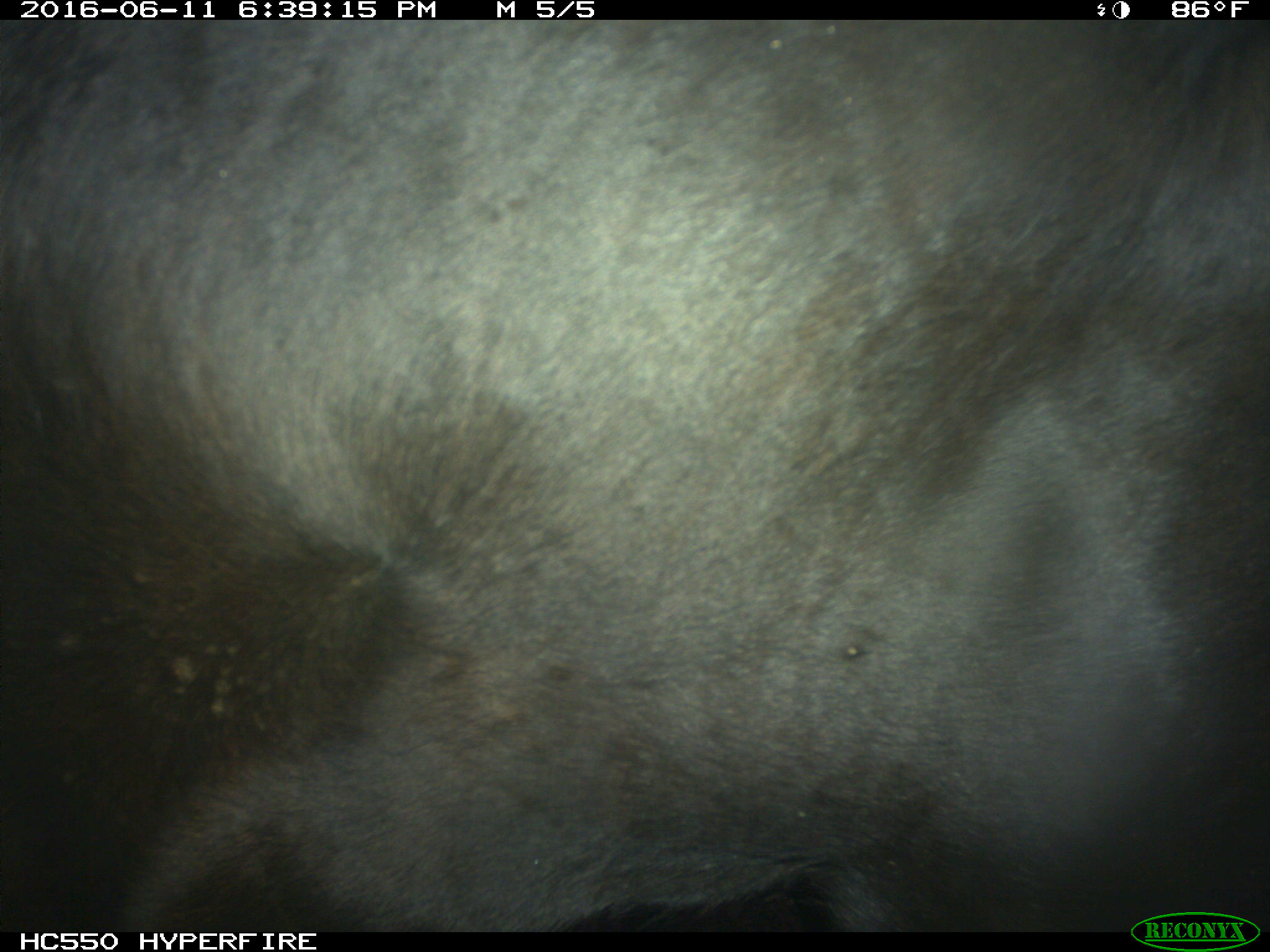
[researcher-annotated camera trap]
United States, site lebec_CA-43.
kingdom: Animalia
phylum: Chordata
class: Mammalia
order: Artiodactyla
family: Bovidae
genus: Bos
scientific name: Bos taurus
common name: domestic cow